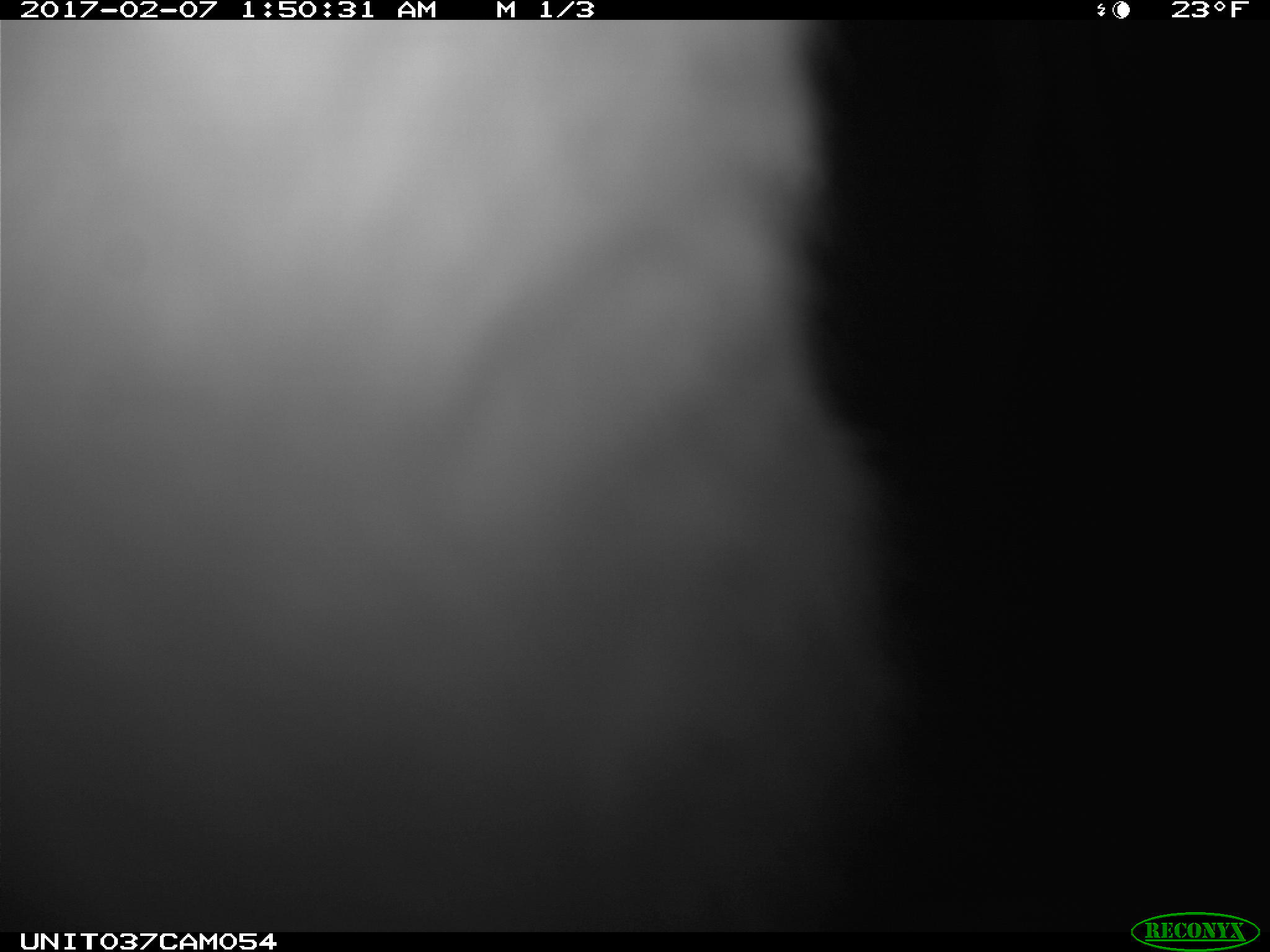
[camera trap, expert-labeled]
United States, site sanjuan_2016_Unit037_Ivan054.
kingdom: Animalia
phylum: Chordata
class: Mammalia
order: Lagomorpha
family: Leporidae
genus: Lepus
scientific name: Lepus americanus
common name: snowshoe hare